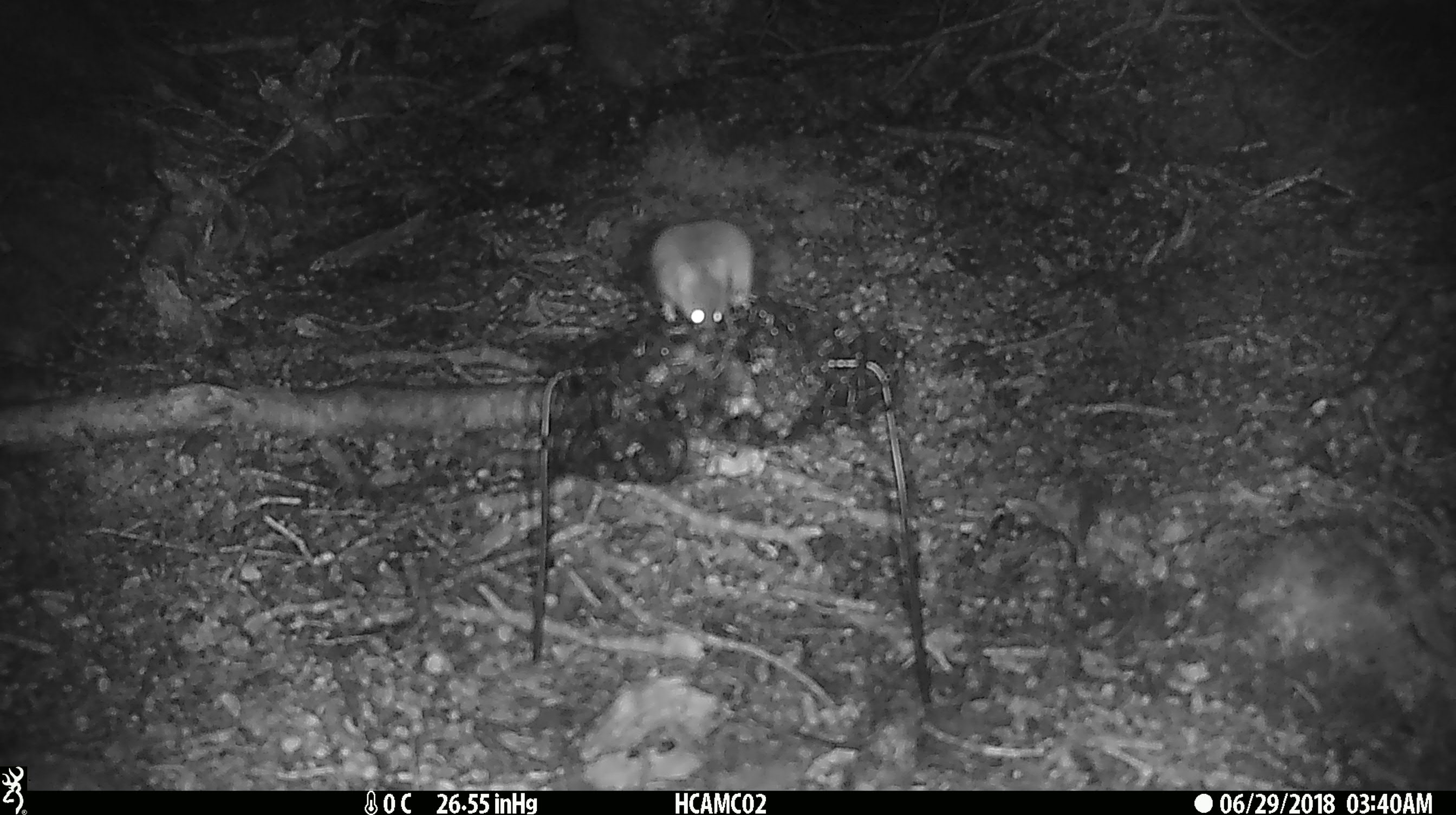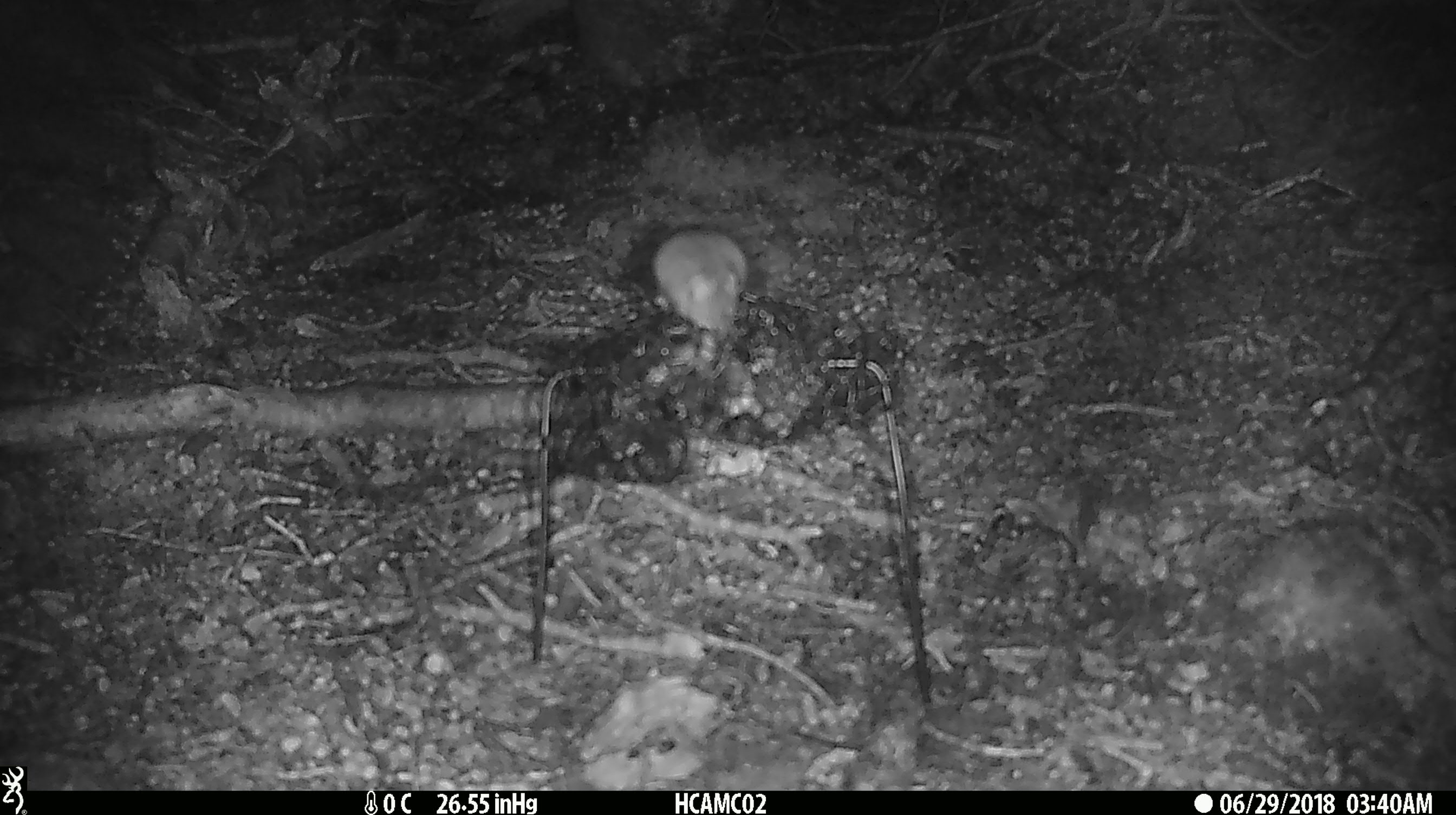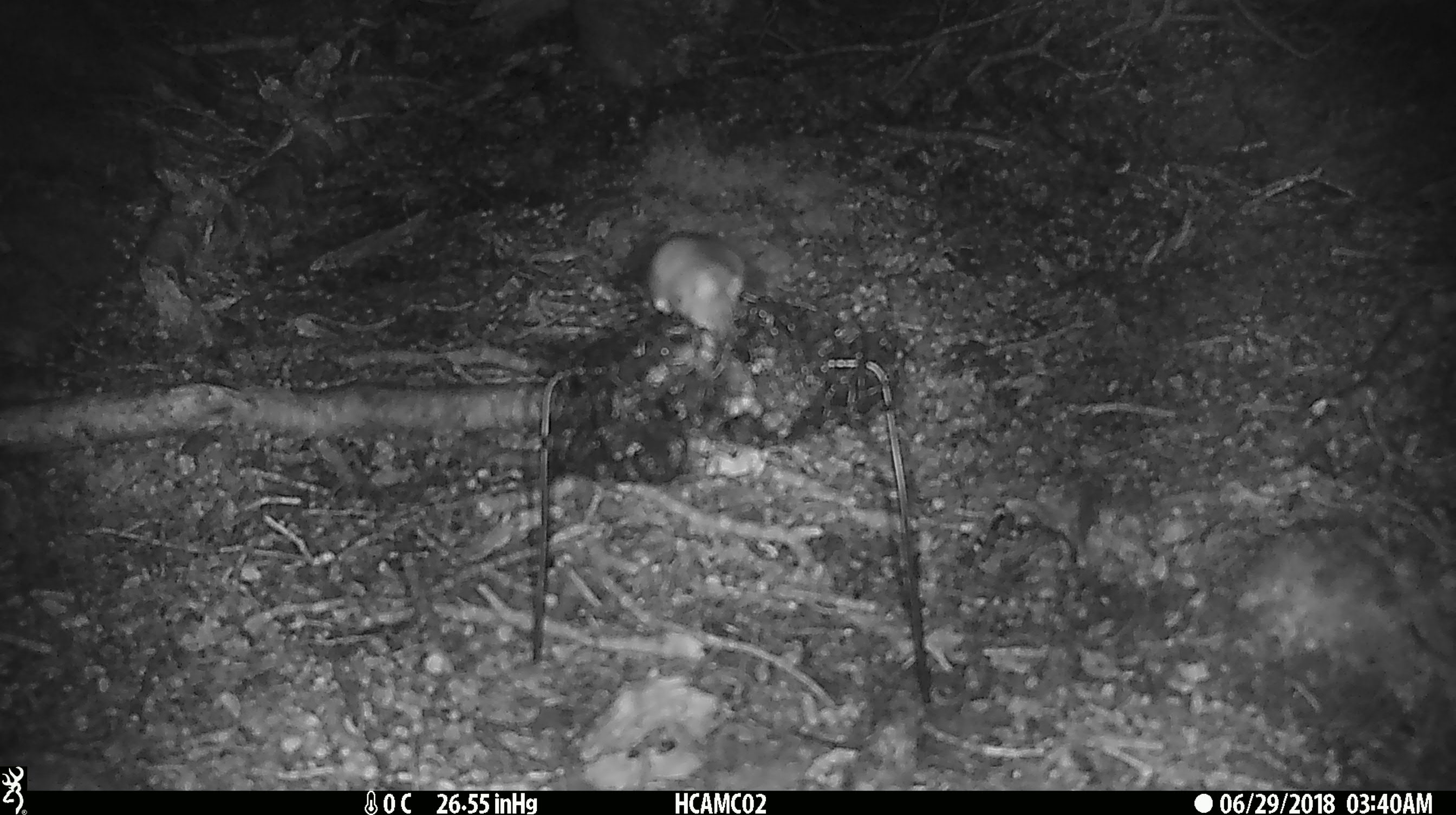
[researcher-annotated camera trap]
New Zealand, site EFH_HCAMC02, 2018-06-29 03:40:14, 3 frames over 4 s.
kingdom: Animalia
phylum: Chordata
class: Mammalia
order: Rodentia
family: Muridae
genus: Mus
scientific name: Mus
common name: mouse